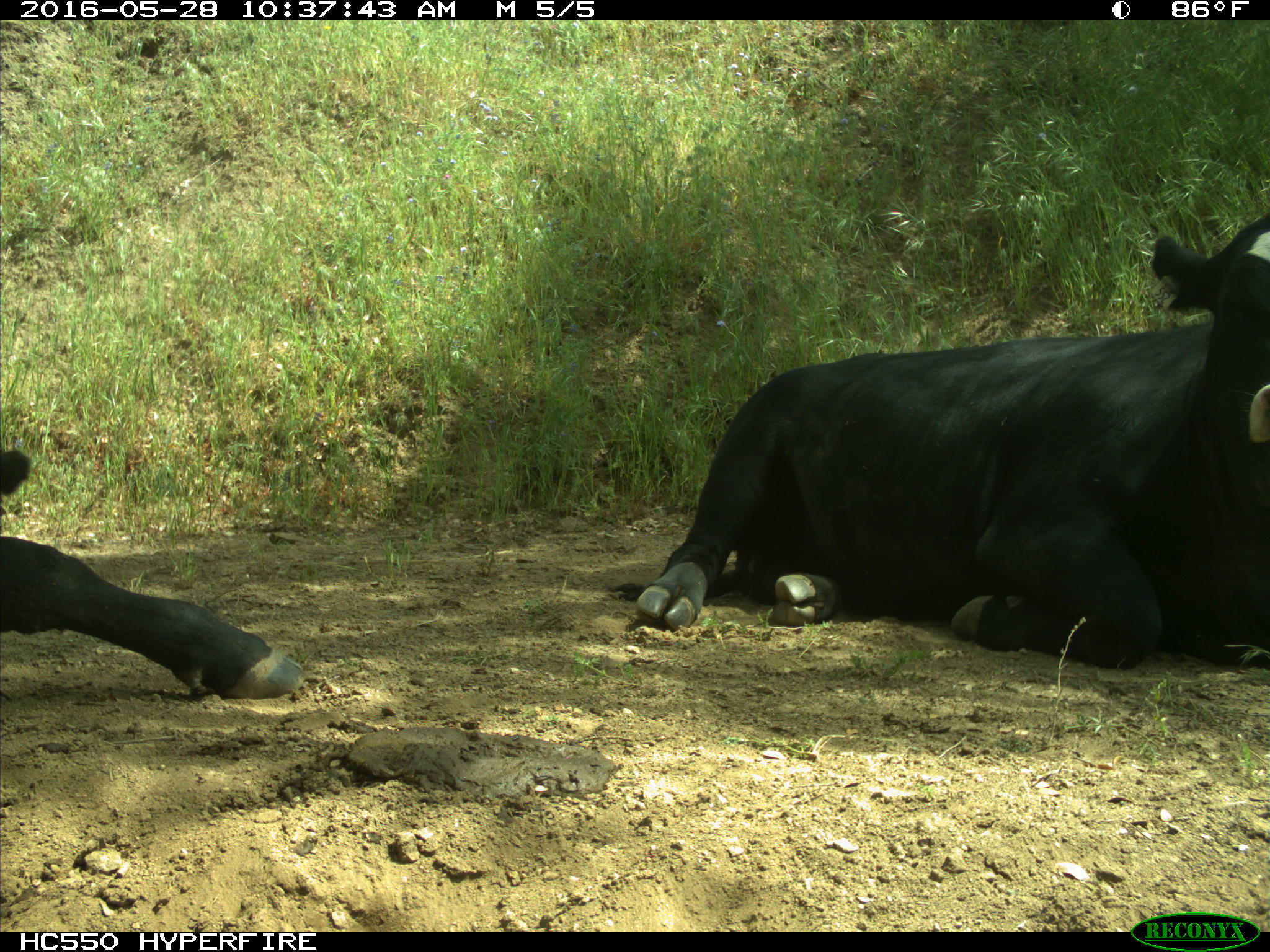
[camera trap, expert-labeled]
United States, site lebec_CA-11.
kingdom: Animalia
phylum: Chordata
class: Mammalia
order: Artiodactyla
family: Bovidae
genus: Bos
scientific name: Bos taurus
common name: domestic cow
Bos taurus (domestic cow).